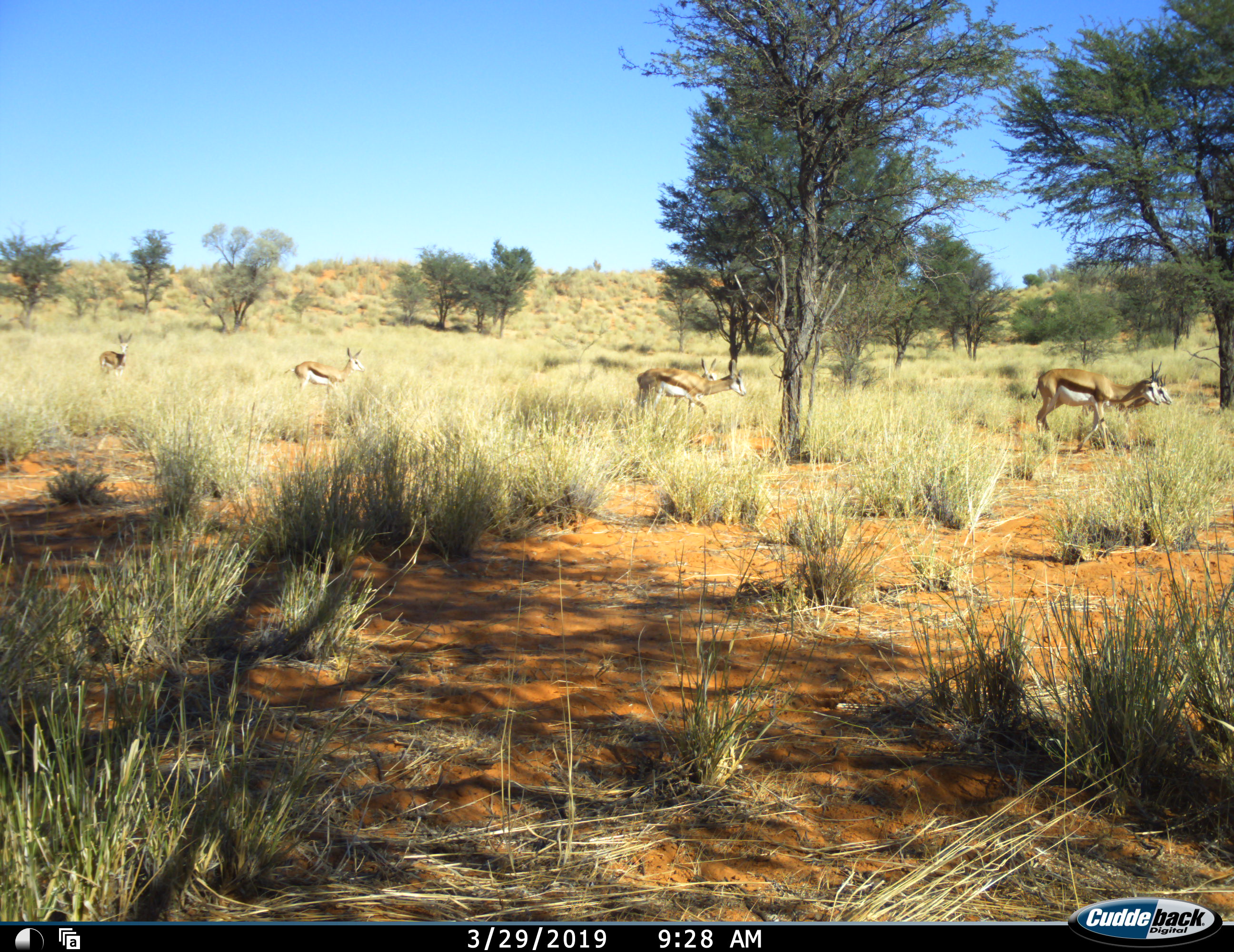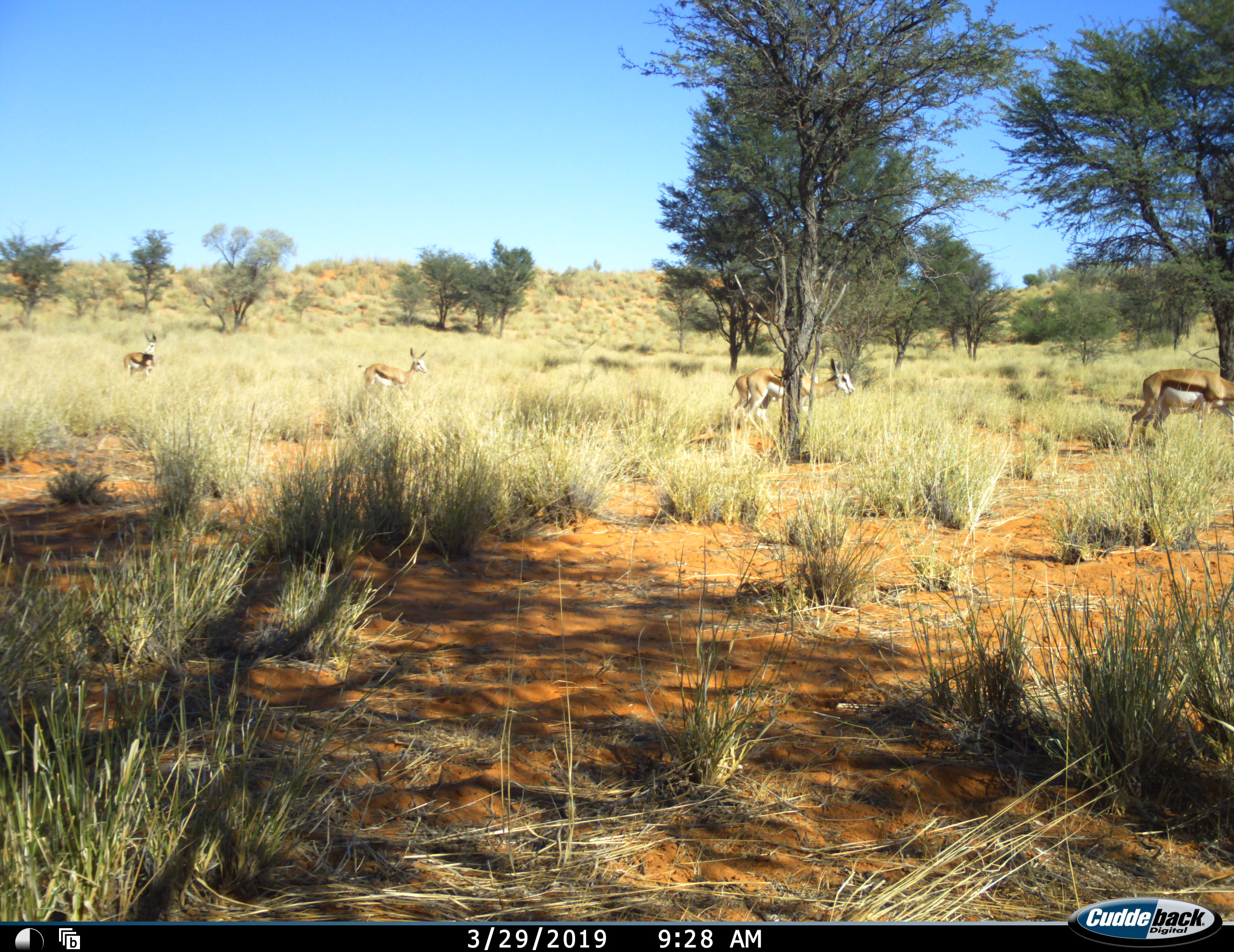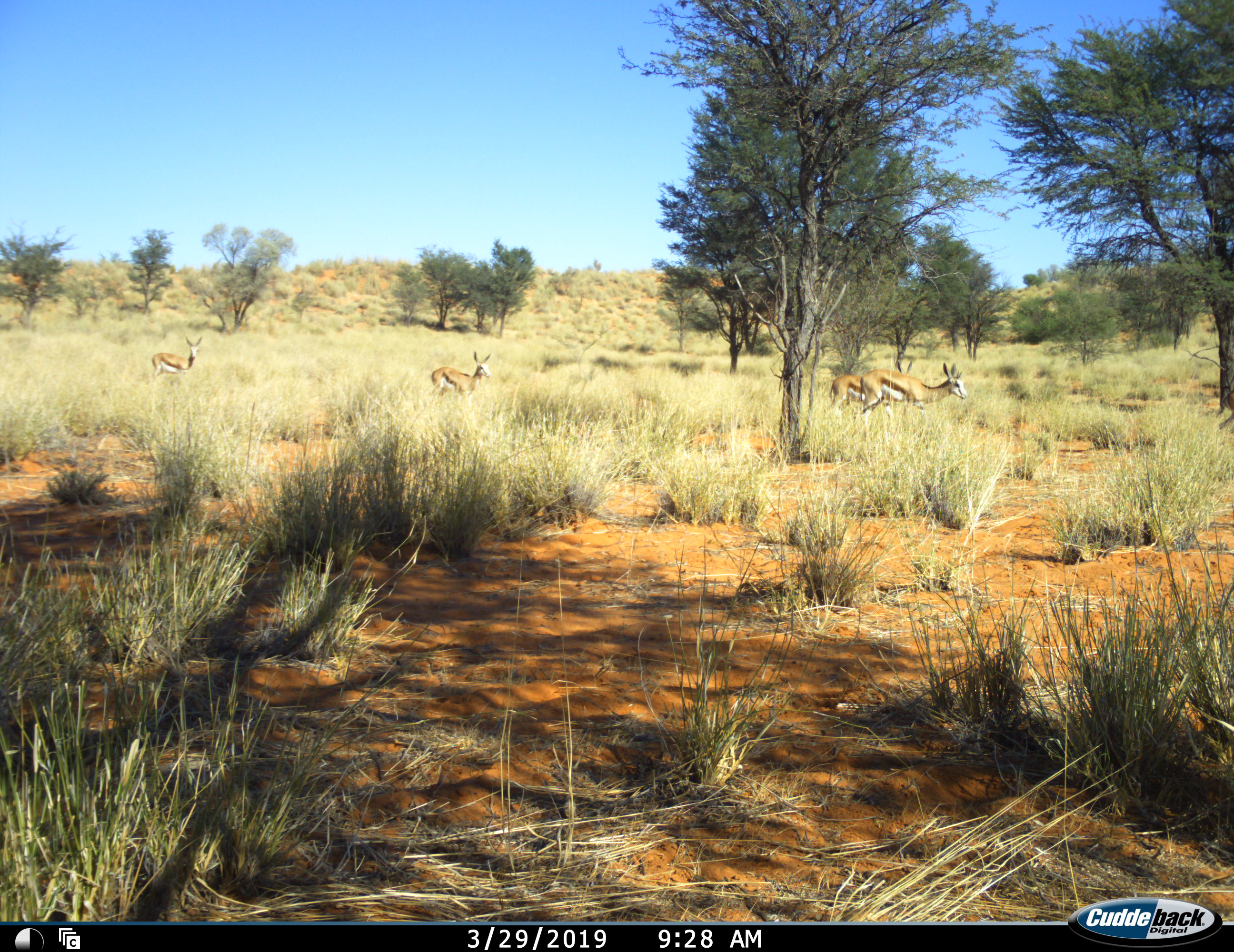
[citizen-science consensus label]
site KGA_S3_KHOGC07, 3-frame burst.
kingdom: Animalia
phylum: Chordata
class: Mammalia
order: Artiodactyla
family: Bovidae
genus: Antidorcas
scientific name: Antidorcas marsupialis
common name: springbok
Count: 6.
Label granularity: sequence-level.